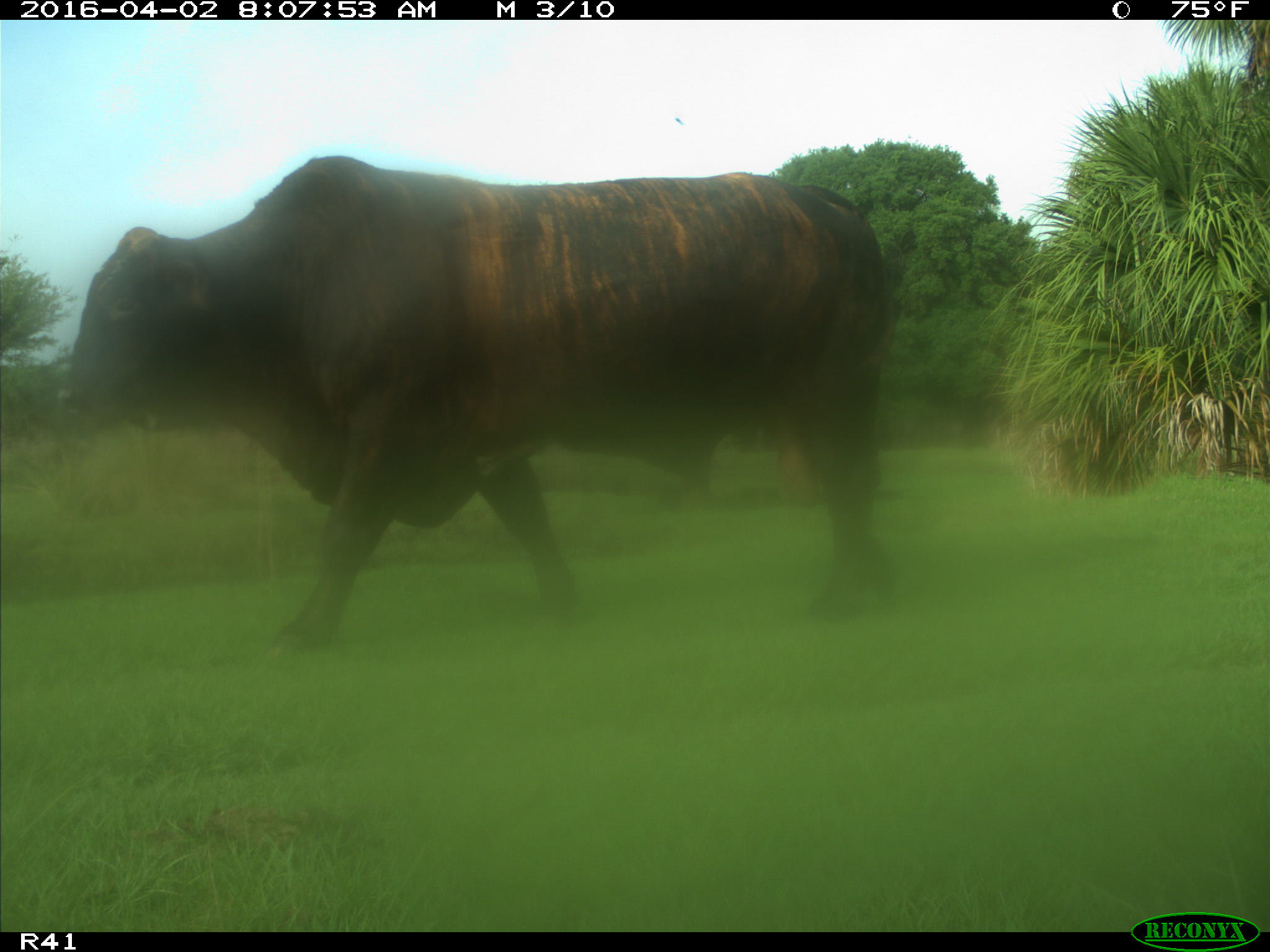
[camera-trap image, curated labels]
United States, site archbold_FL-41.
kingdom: Animalia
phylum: Chordata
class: Mammalia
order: Artiodactyla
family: Bovidae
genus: Bos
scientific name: Bos taurus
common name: domestic cow